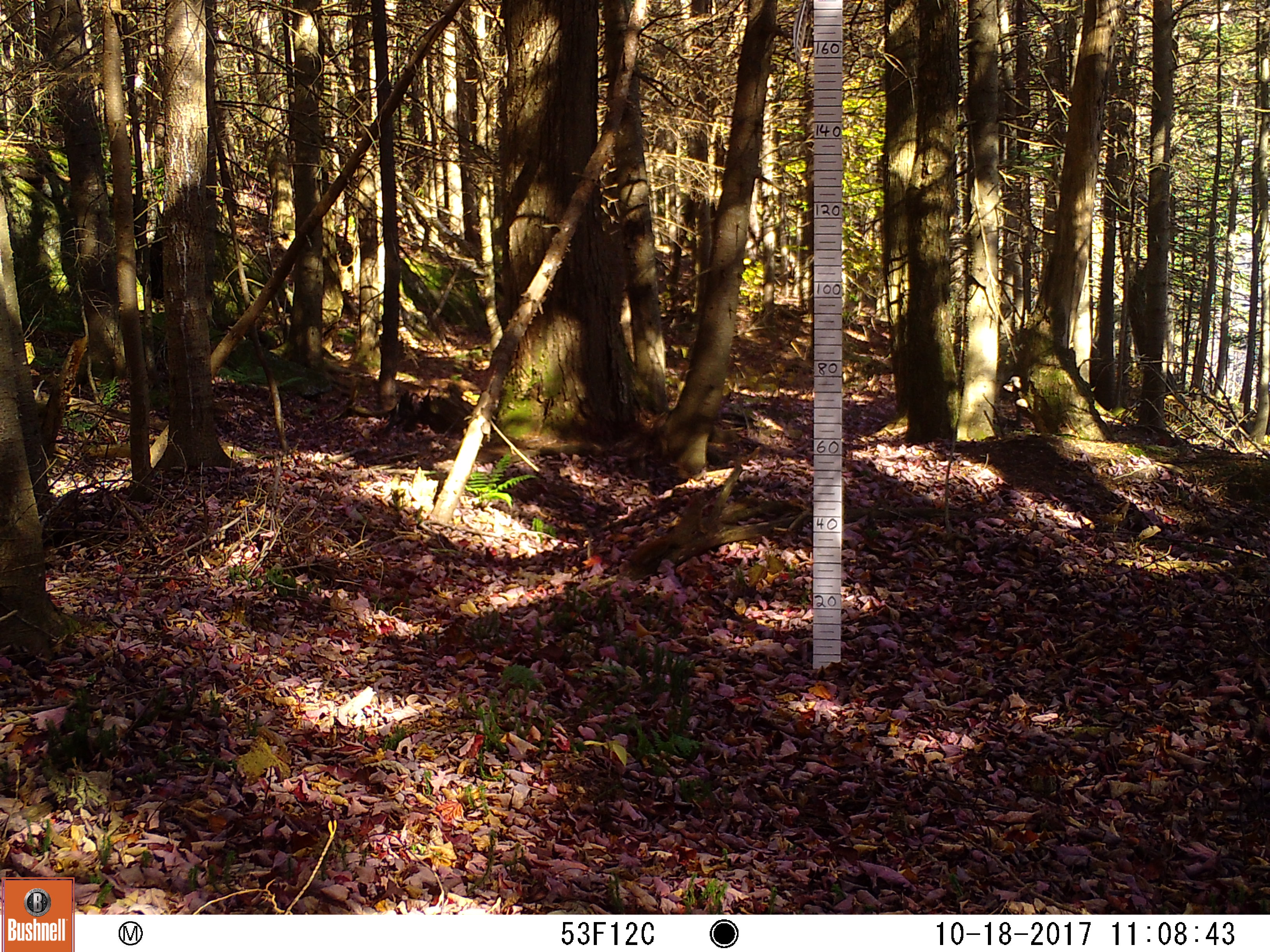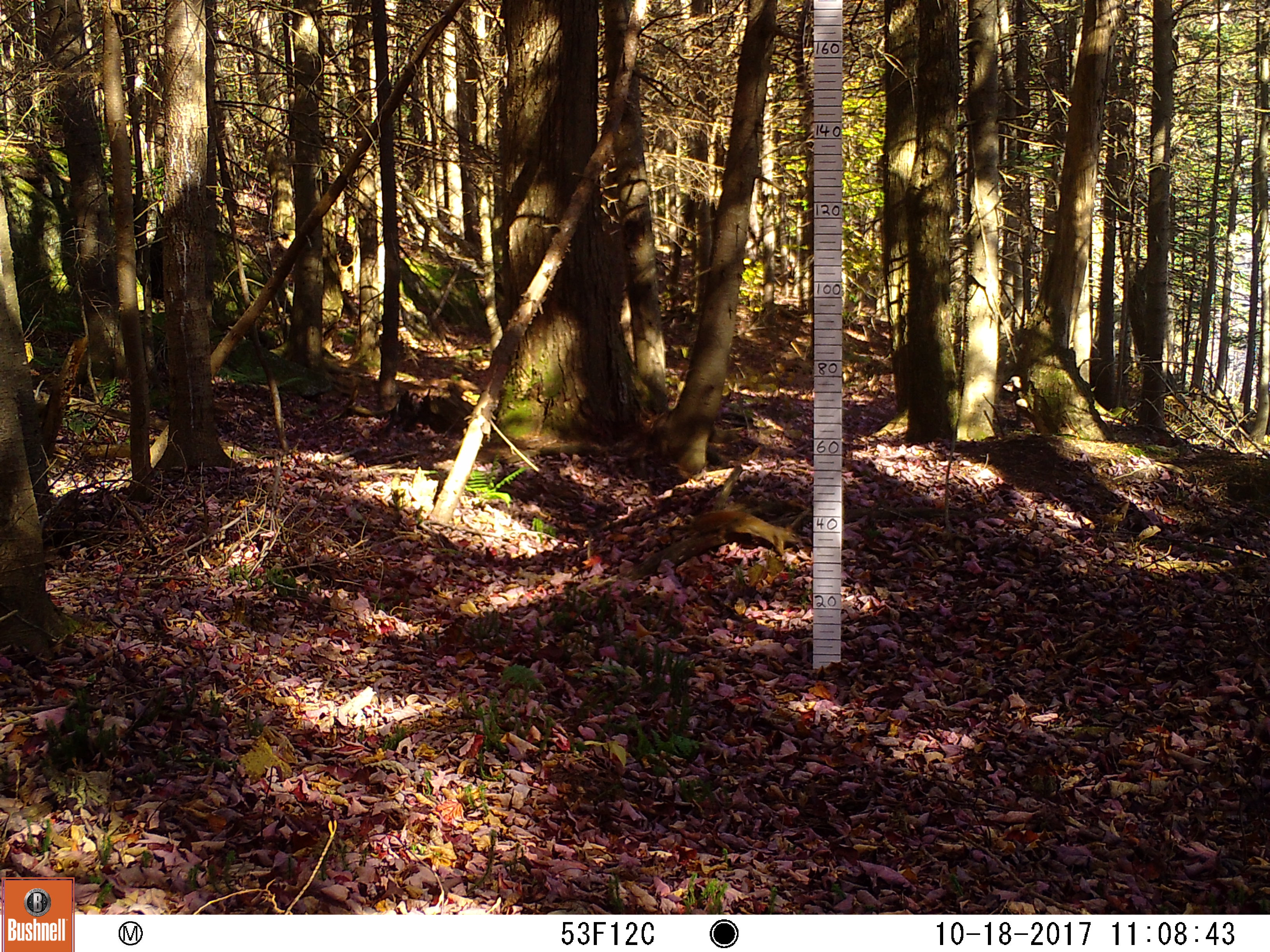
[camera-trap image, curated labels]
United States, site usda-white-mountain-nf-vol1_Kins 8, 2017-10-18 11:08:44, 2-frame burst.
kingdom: Animalia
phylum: Chordata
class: Mammalia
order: Rodentia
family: Sciuridae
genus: Tamiasciurus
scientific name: Tamiasciurus hudsonicus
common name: red squirrel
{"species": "red squirrel (Tamiasciurus hudsonicus)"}